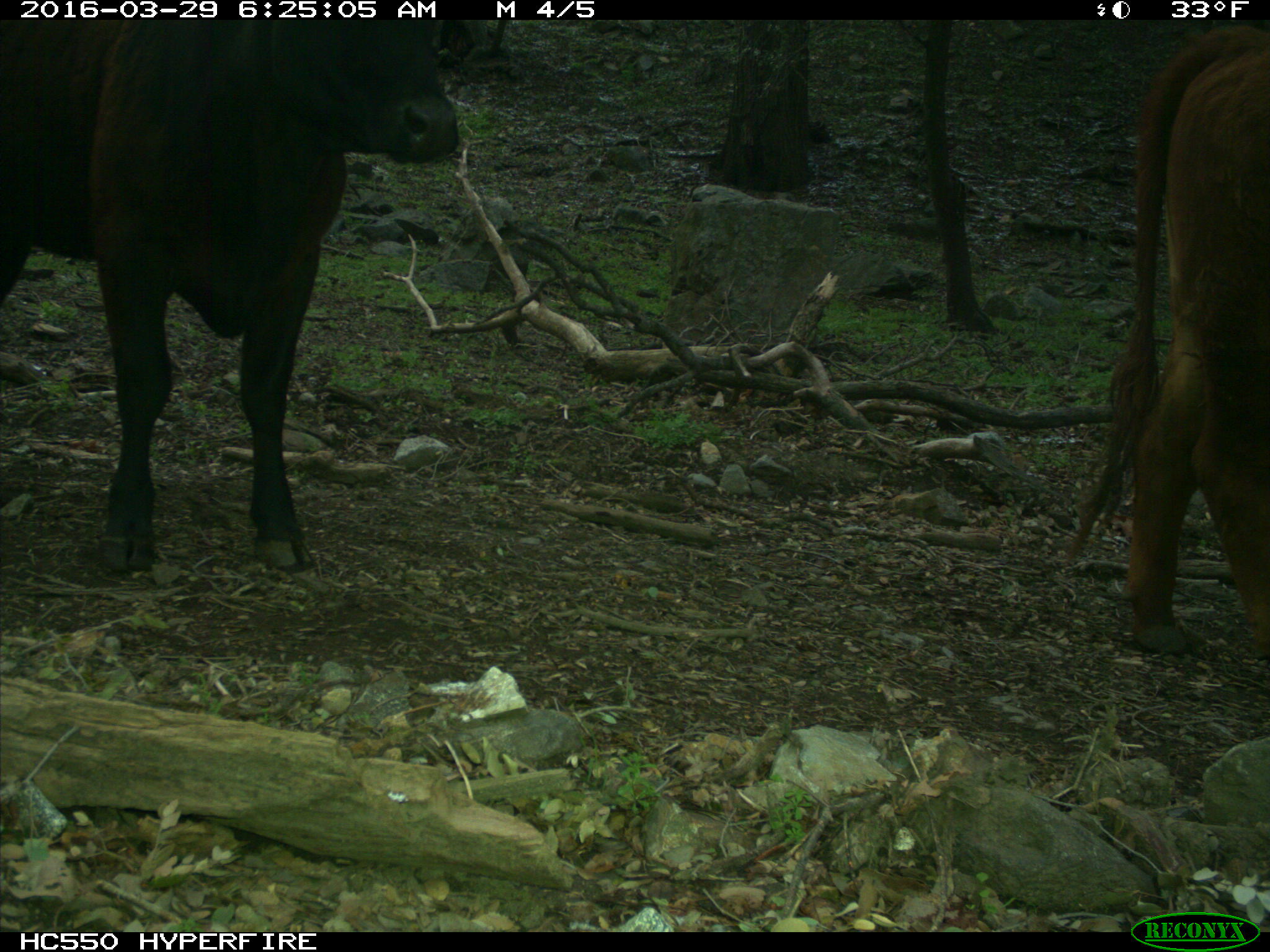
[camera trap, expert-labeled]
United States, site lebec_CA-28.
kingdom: Animalia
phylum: Chordata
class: Mammalia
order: Artiodactyla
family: Bovidae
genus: Bos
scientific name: Bos taurus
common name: domestic cow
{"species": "Bos taurus (domestic cow)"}